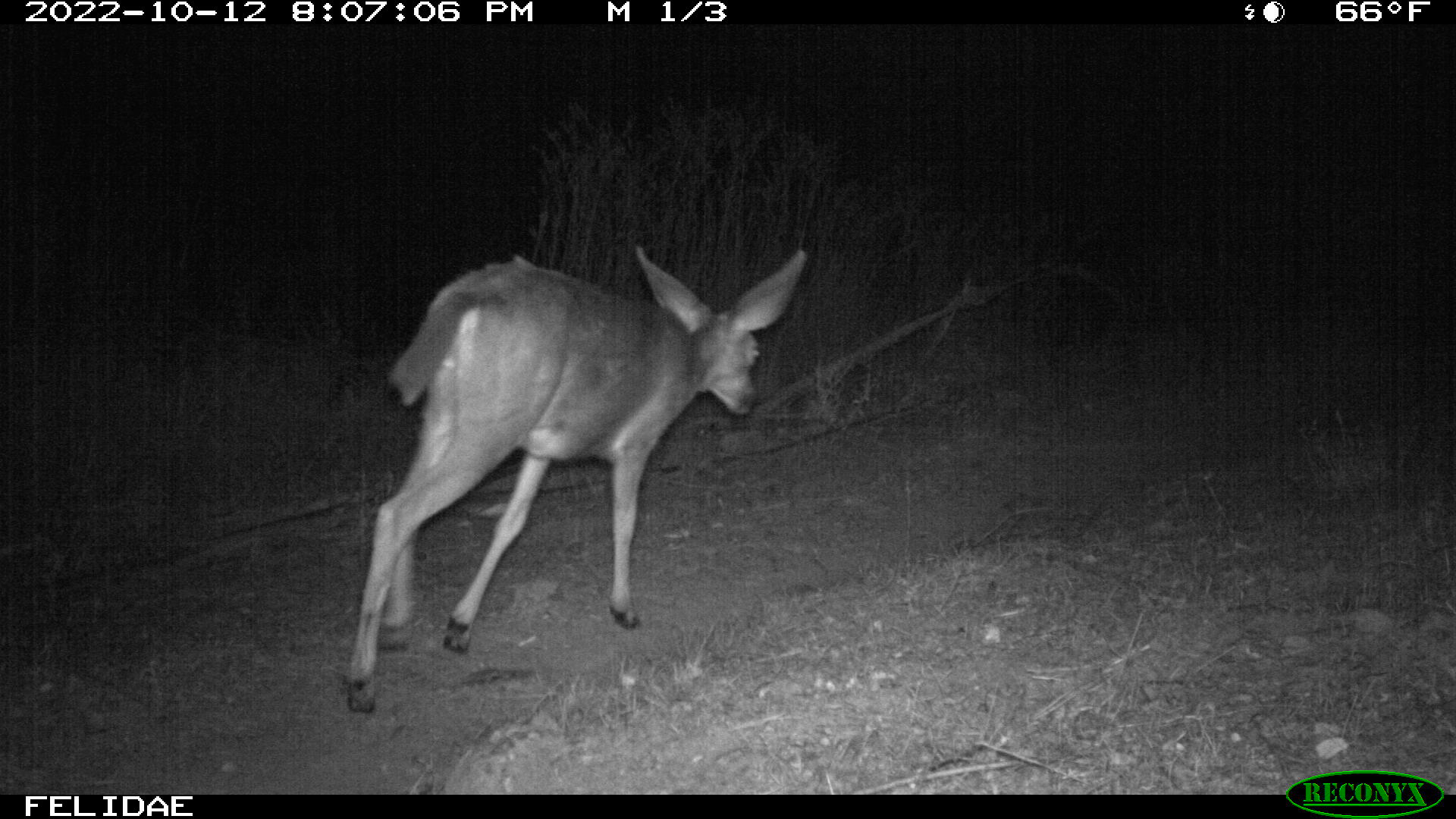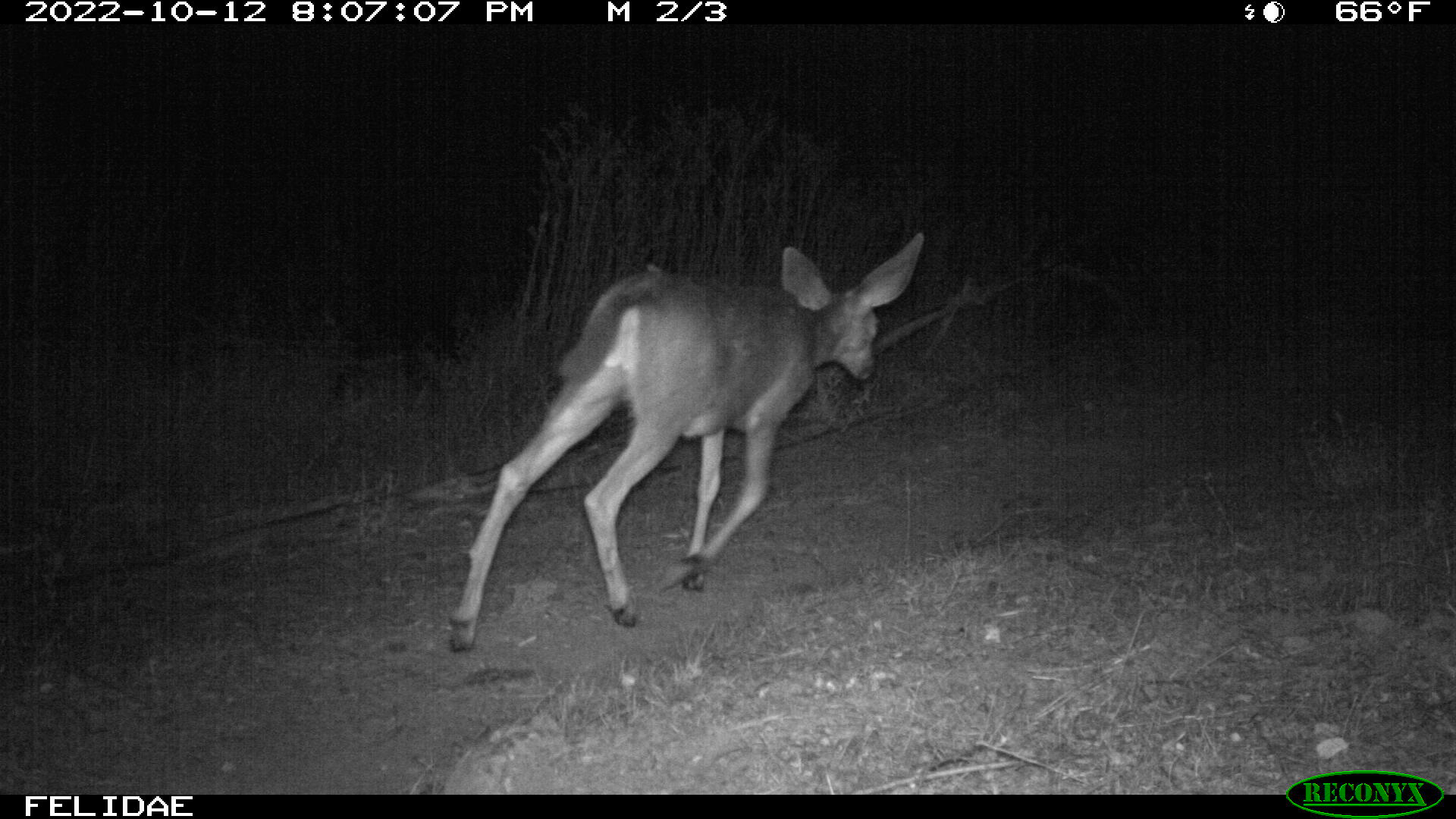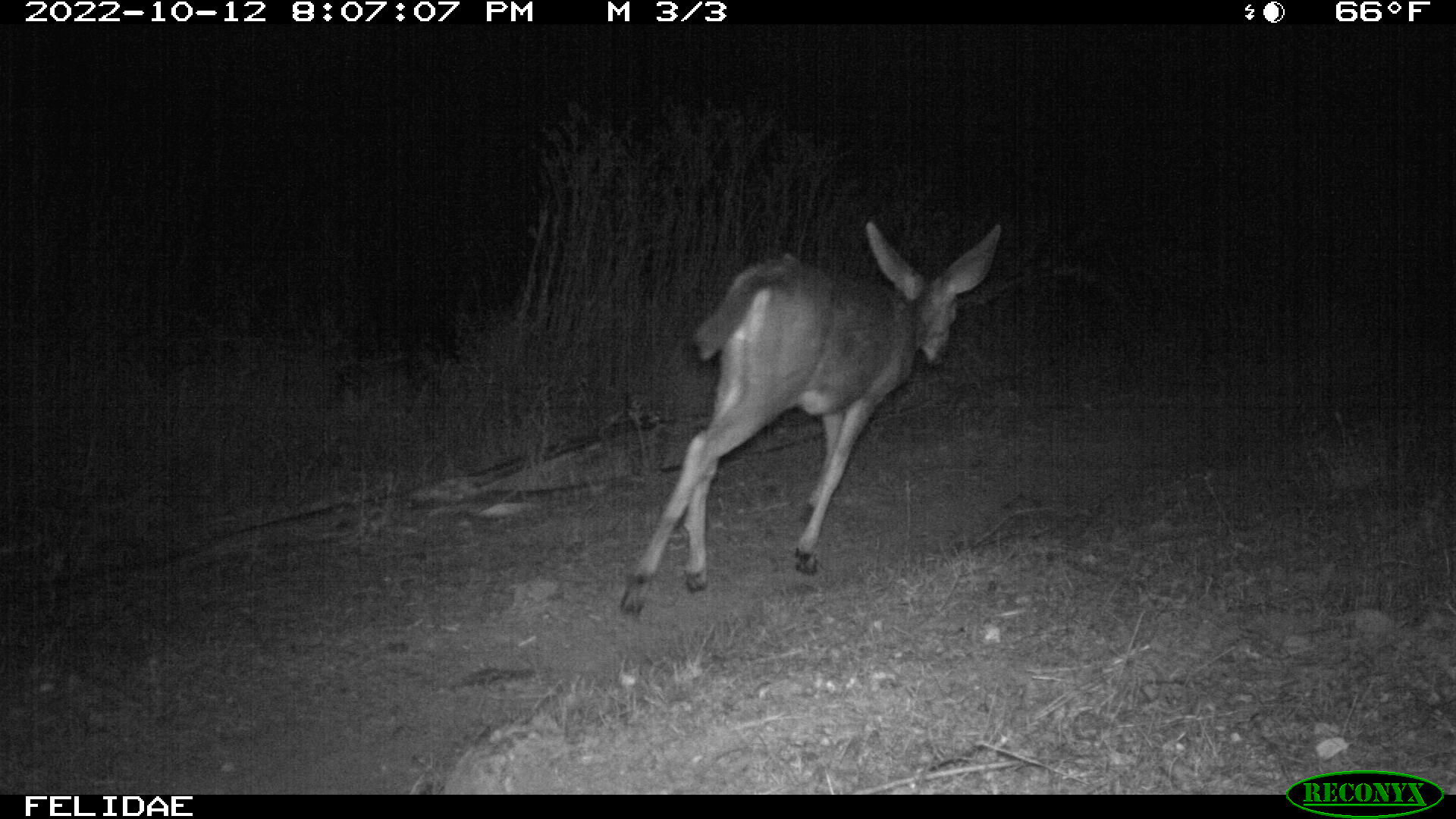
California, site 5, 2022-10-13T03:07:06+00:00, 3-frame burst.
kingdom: Animalia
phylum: Chordata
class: Mammalia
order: Artiodactyla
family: Cervidae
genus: Odocoileus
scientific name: Odocoileus hemionus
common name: mule deer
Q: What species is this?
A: Mule deer (Odocoileus hemionus).